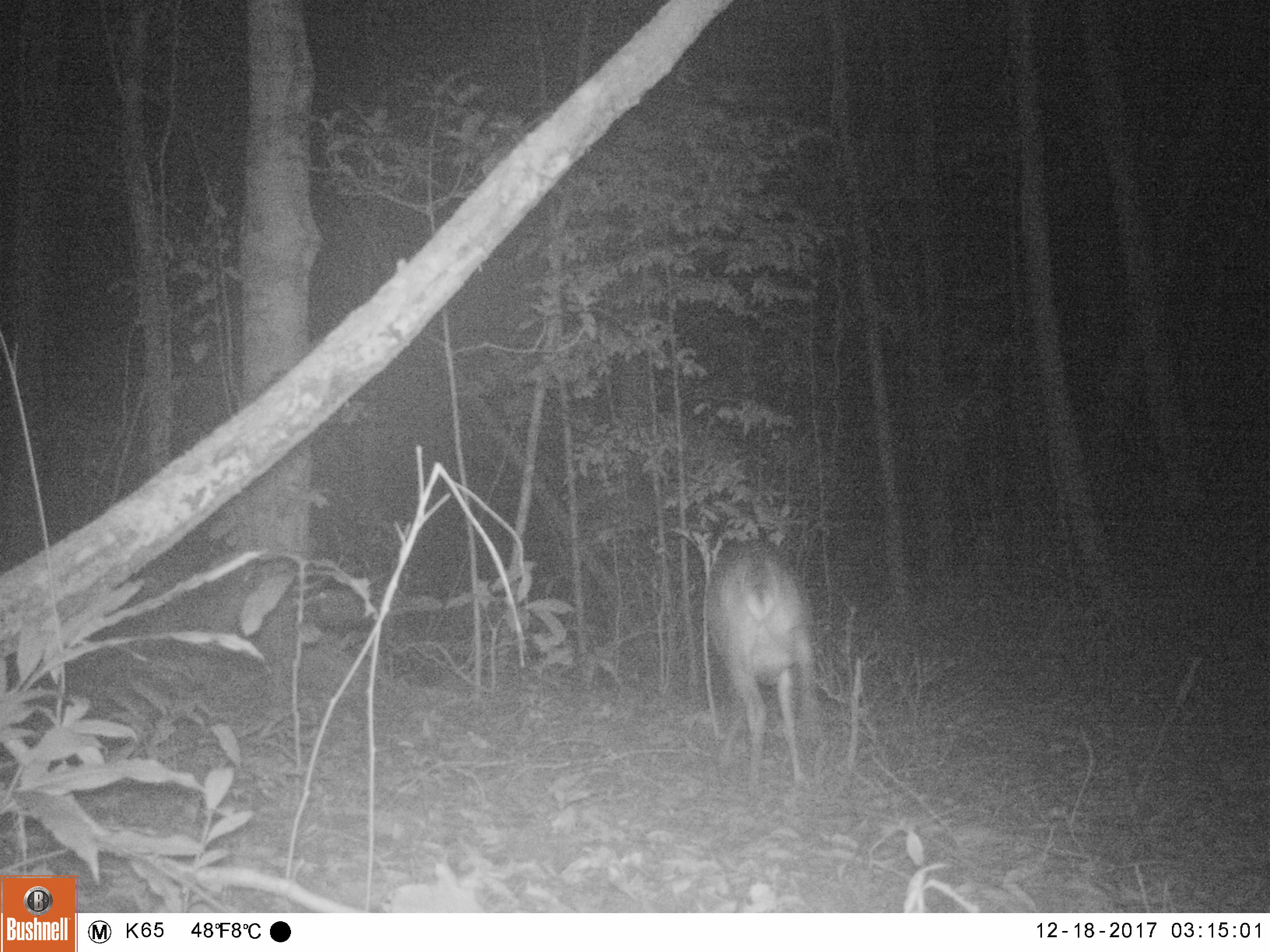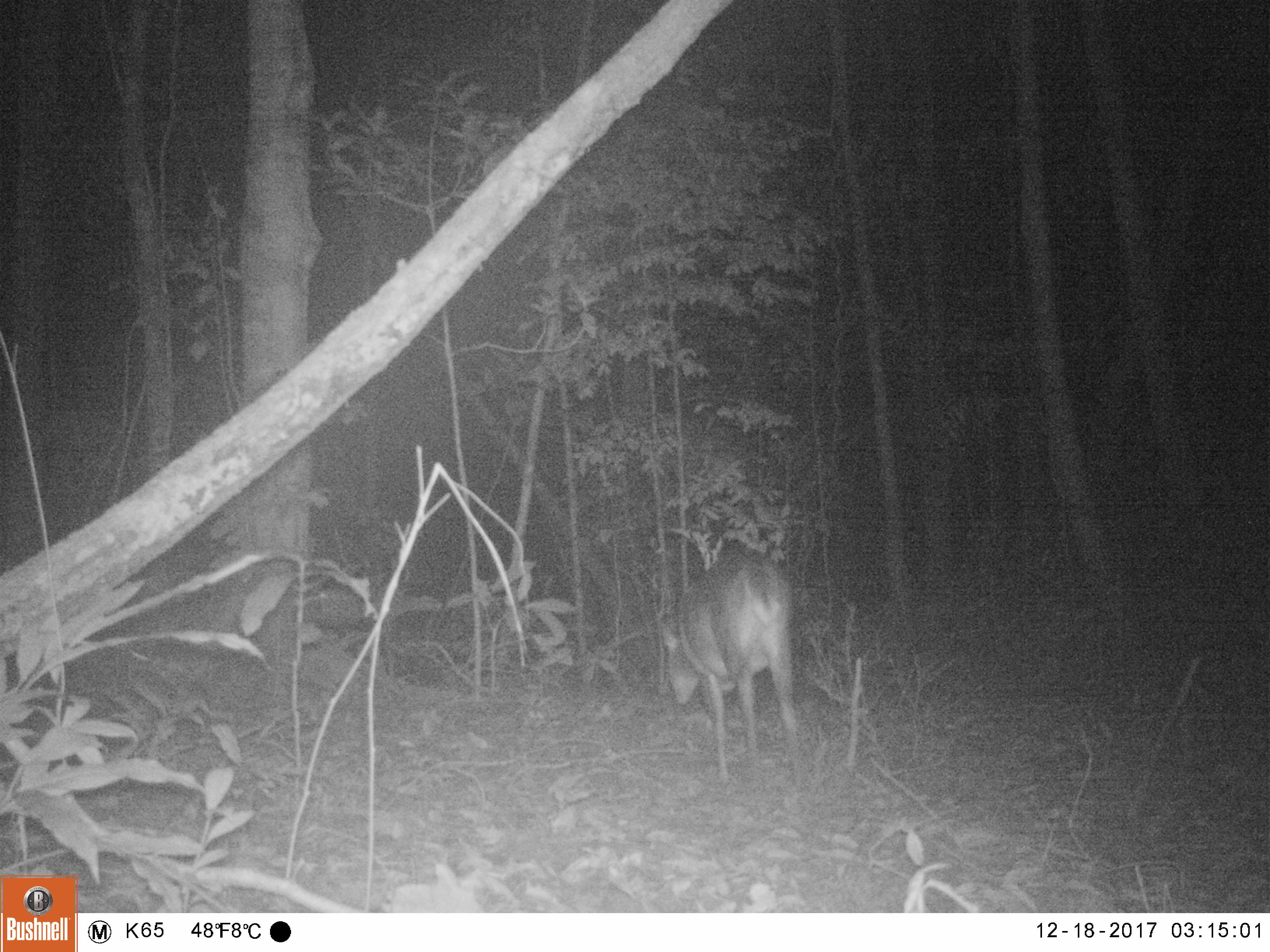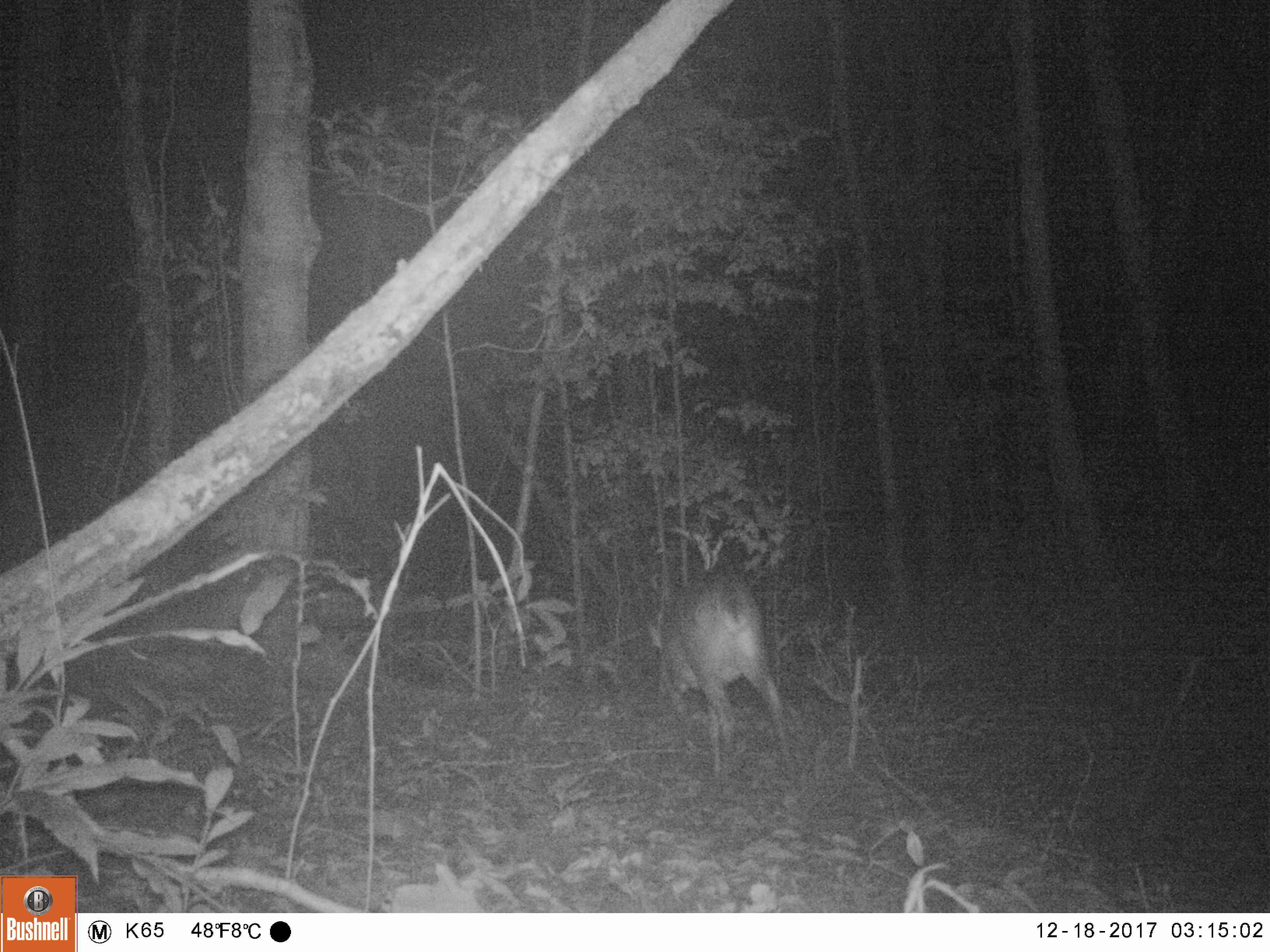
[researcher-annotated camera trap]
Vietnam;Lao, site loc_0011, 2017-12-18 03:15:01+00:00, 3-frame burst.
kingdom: Animalia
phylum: Chordata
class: Mammalia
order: Artiodactyla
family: Cervidae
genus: Muntiacus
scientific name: Muntiacus vuquangensis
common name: large-antlered muntjac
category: large antlered muntjac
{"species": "large antlered muntjac (large-antlered muntjac) (Muntiacus vuquangensis)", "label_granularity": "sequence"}